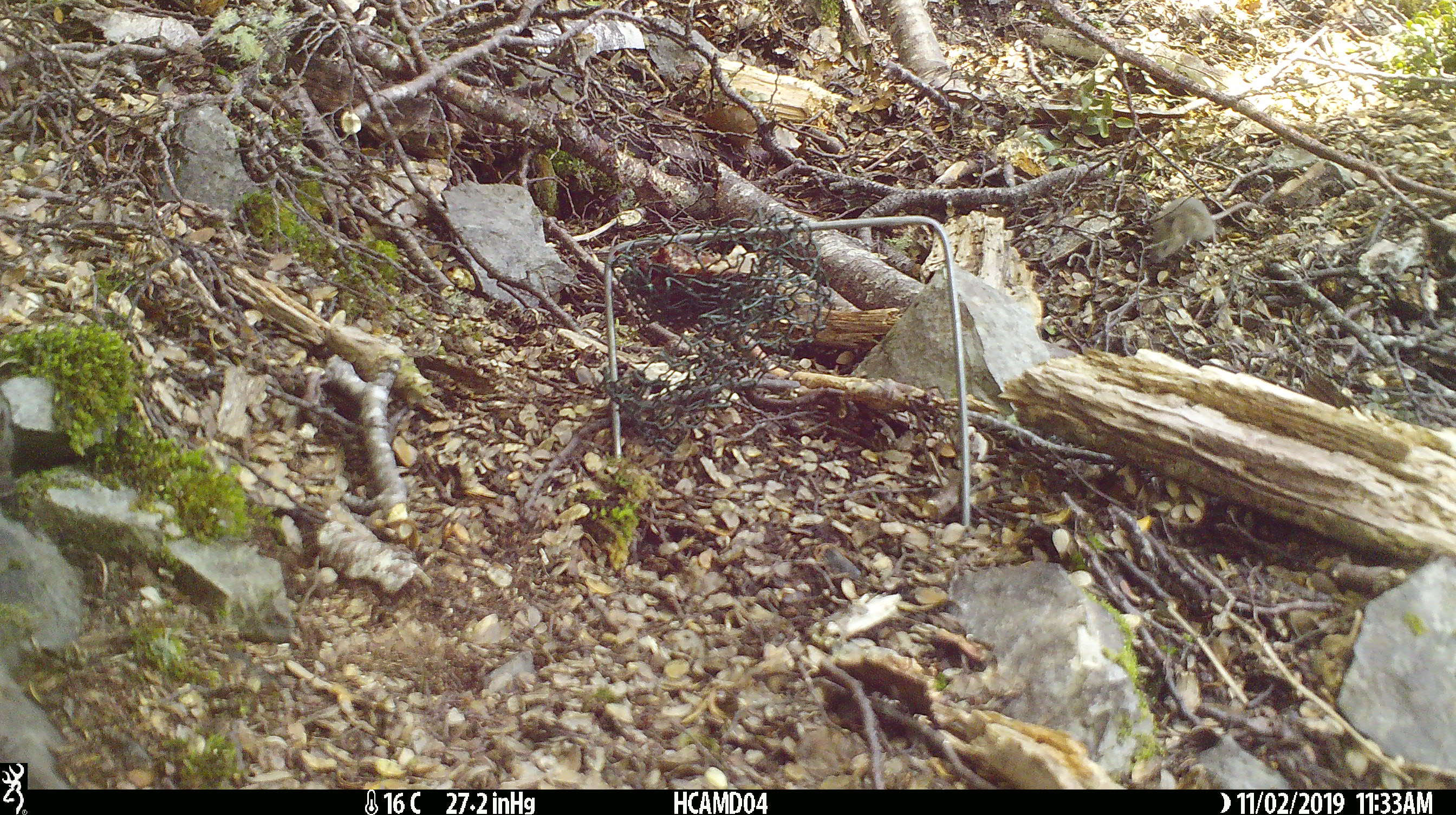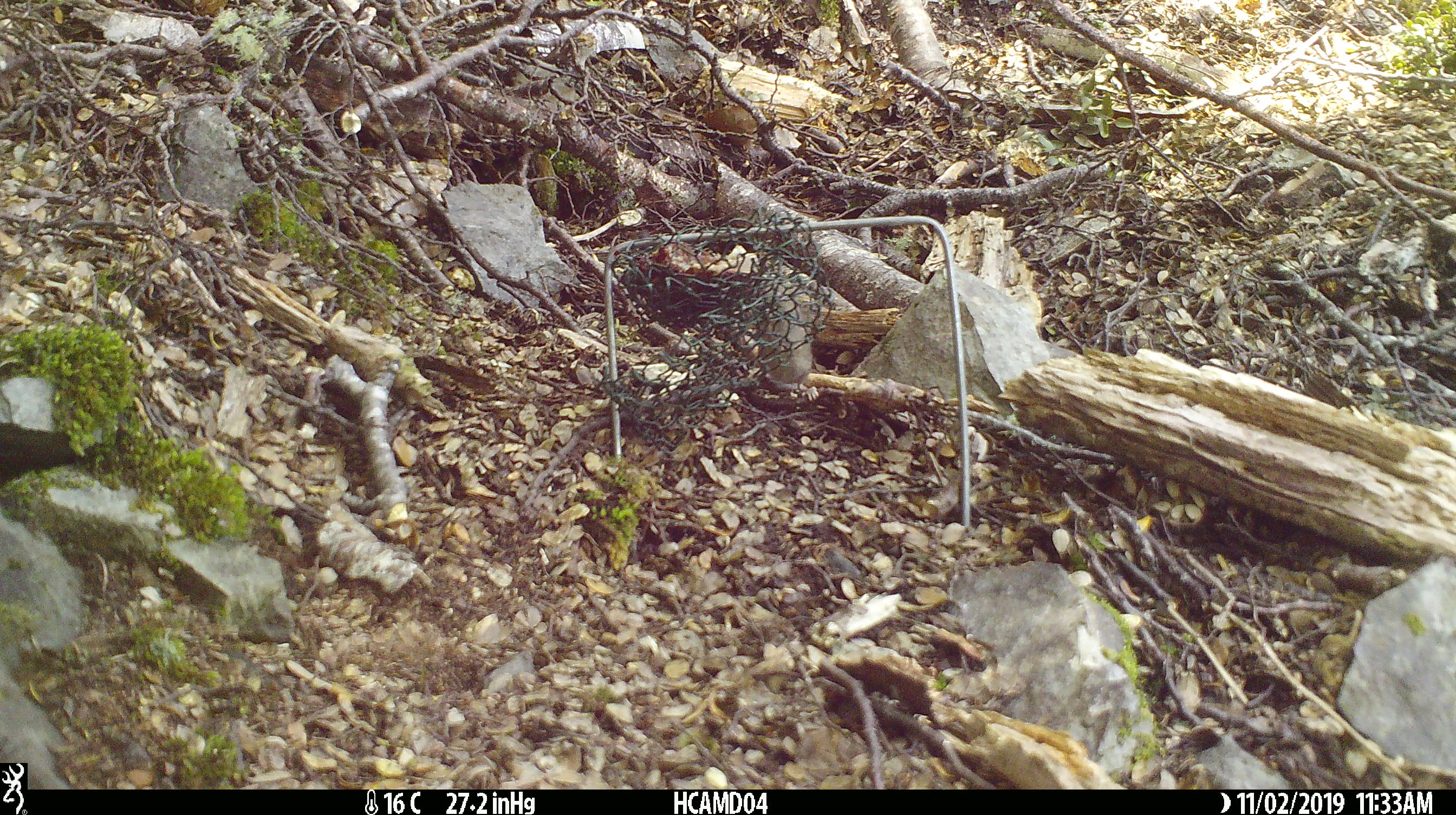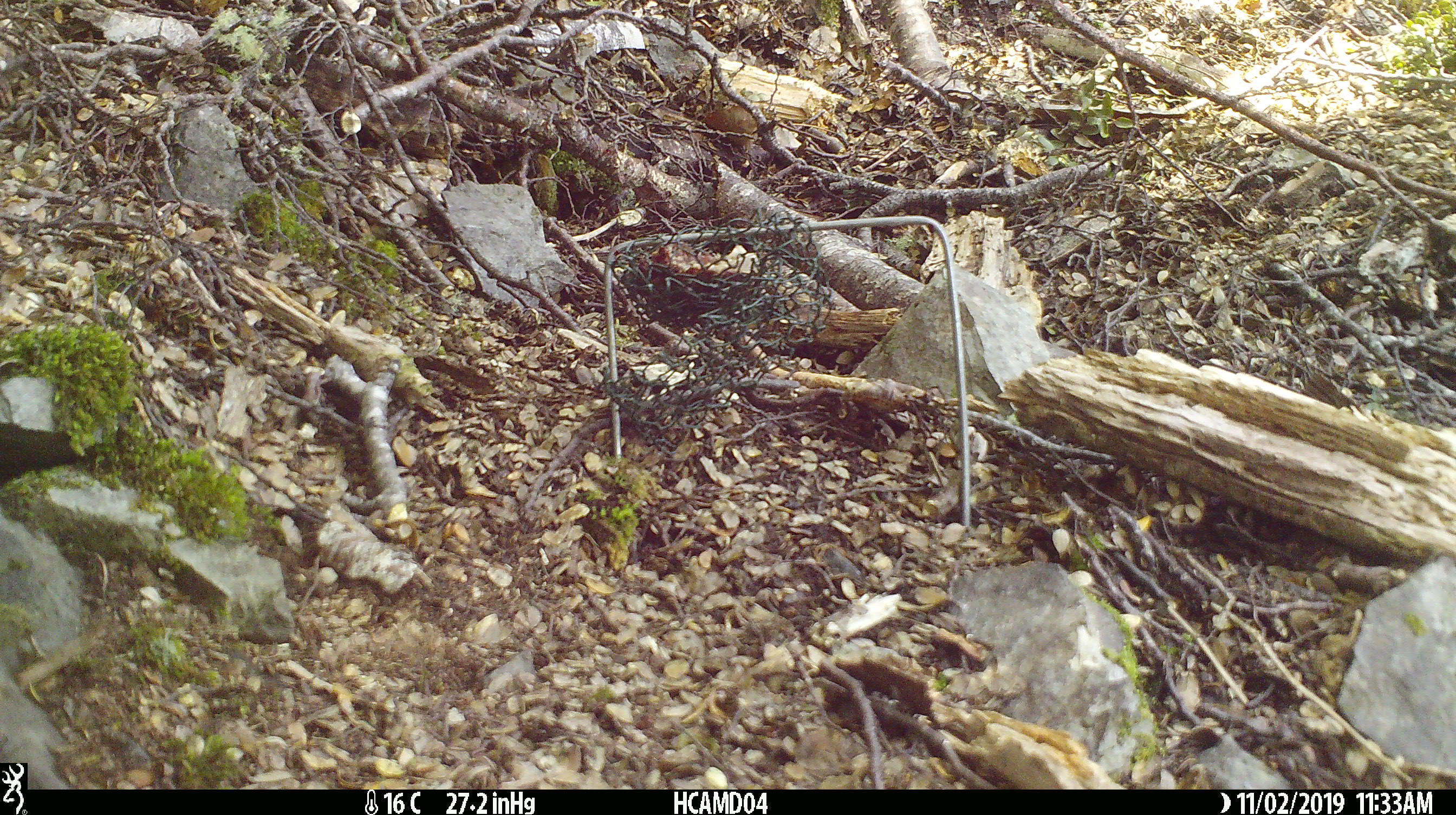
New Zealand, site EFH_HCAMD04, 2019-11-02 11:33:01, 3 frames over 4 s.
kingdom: Animalia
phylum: Chordata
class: Mammalia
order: Rodentia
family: Muridae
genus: Mus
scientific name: Mus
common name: mouse